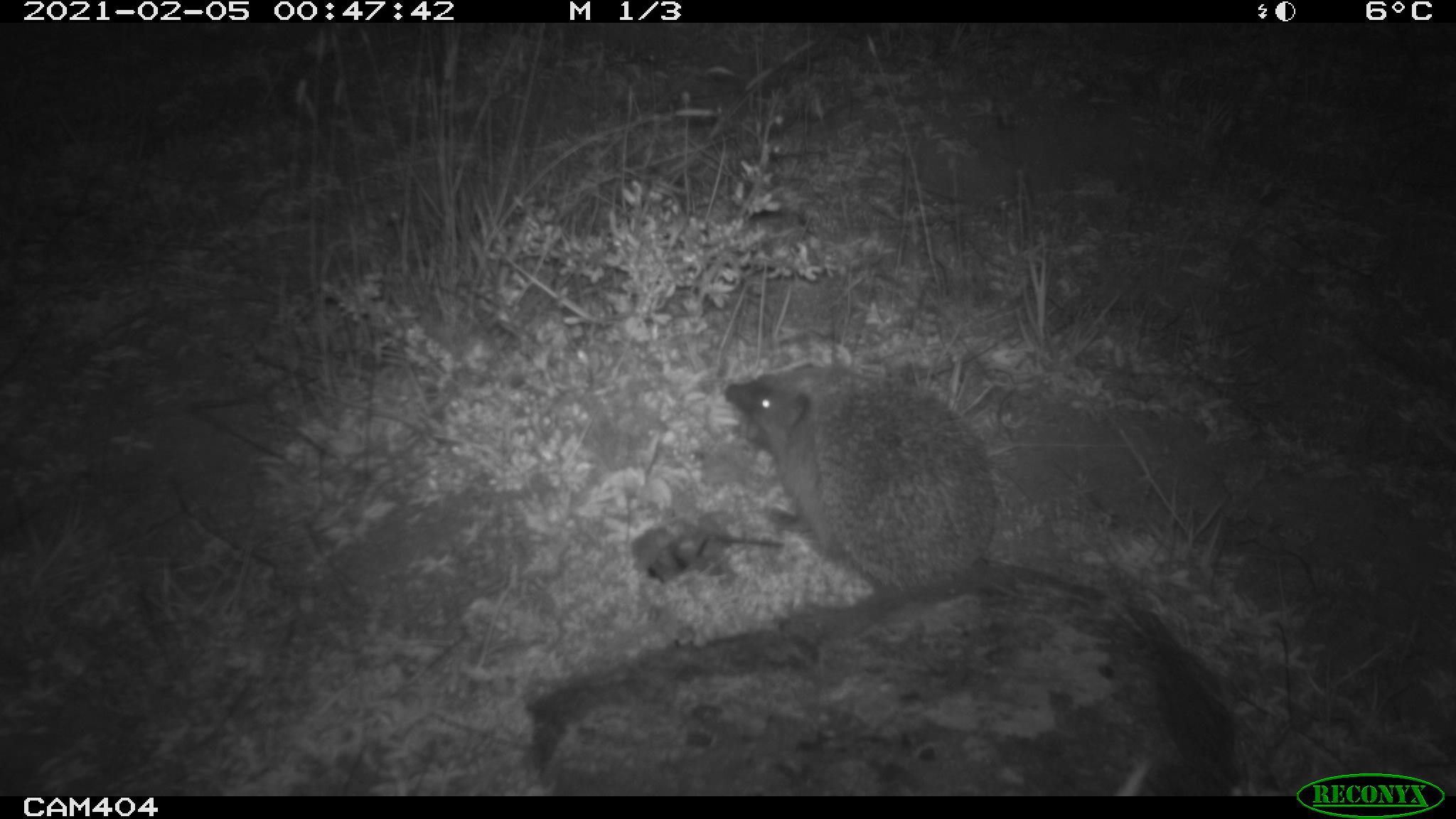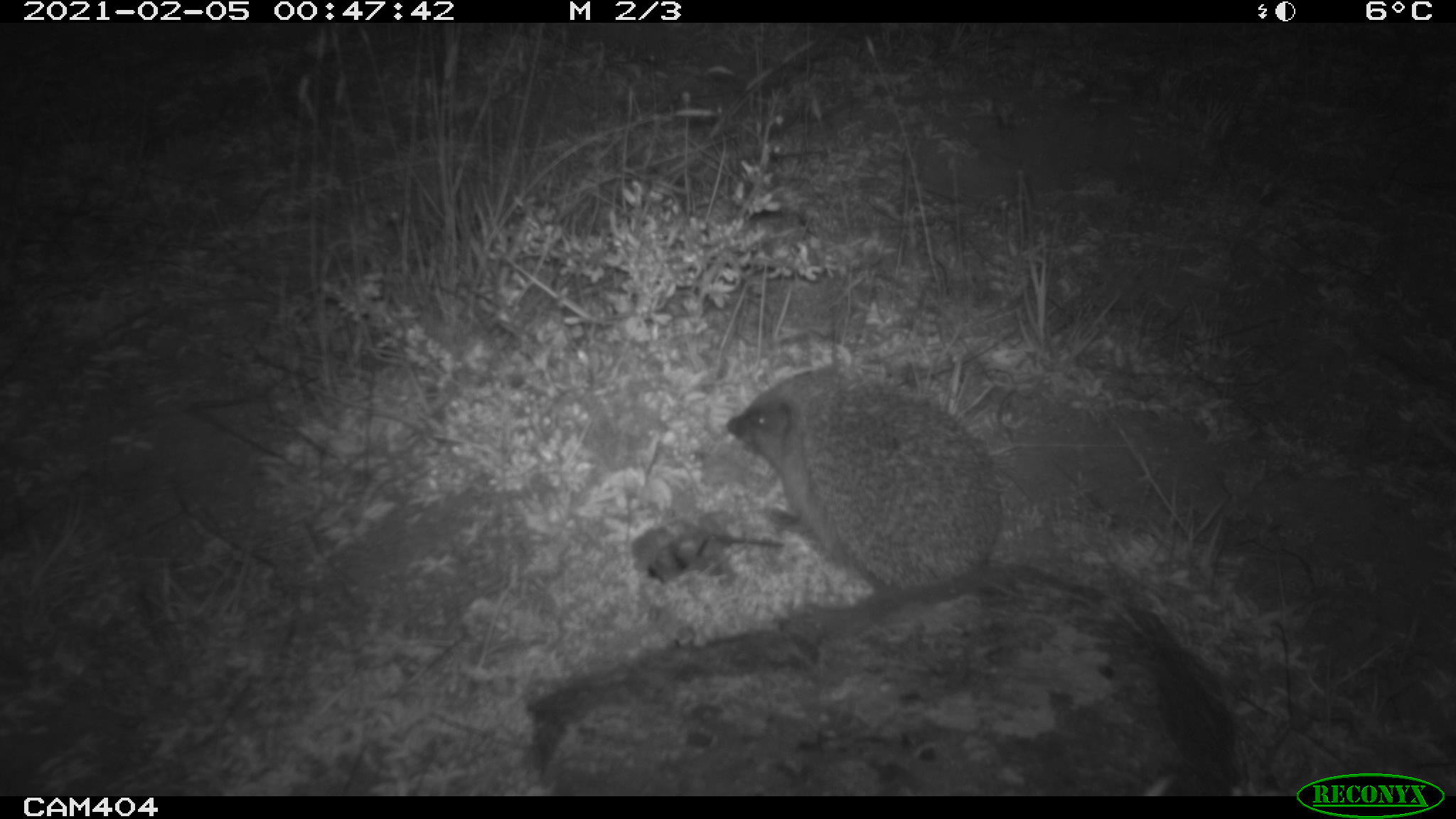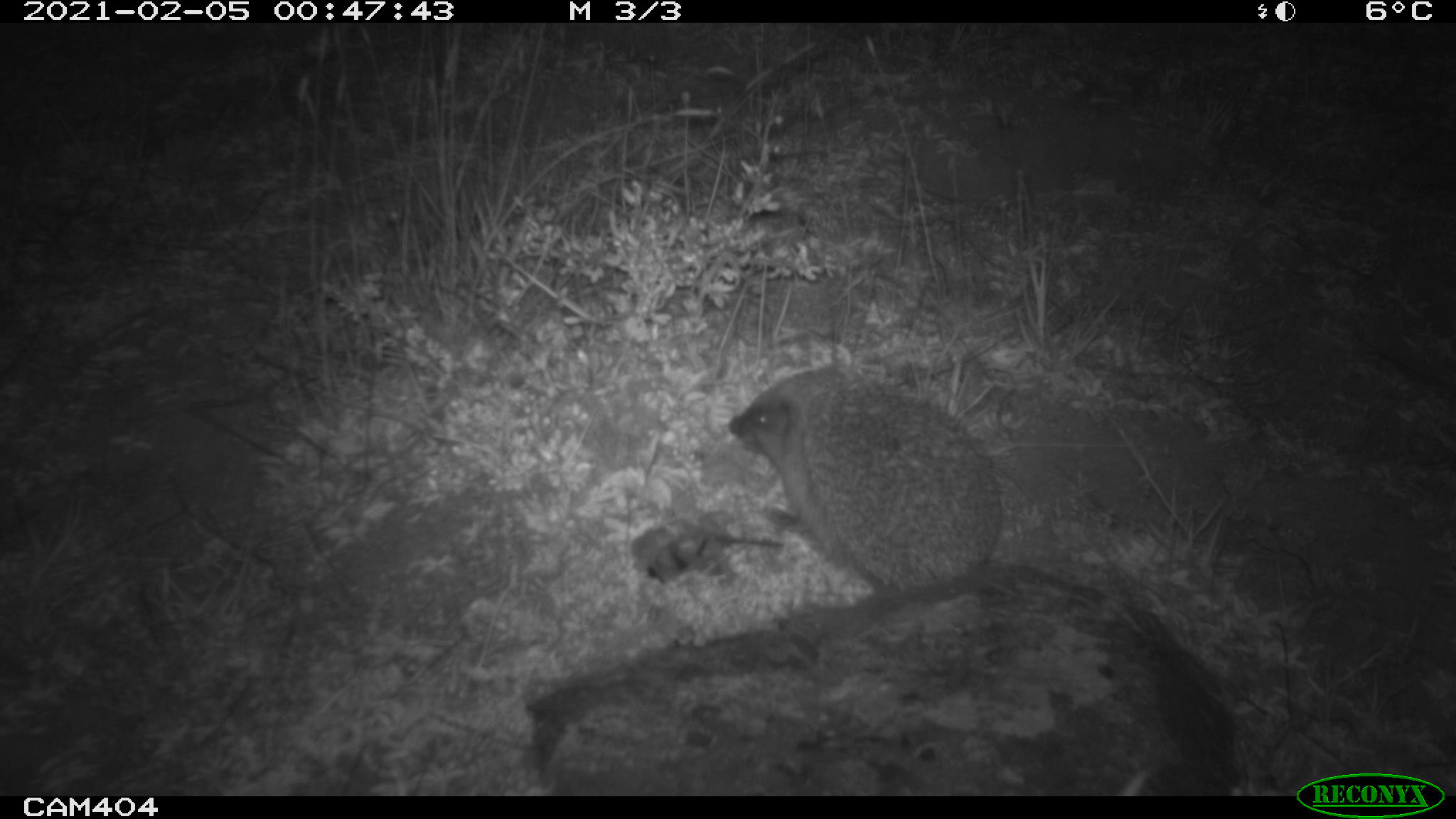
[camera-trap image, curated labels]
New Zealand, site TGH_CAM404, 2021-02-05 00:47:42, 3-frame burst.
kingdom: Animalia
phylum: Chordata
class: Mammalia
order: Eulipotyphla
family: Erinaceidae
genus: Erinaceus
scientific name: Erinaceus europaeus europaeus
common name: european hedgehog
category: hedgehog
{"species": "hedgehog (european hedgehog) (Erinaceus europaeus europaeus)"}